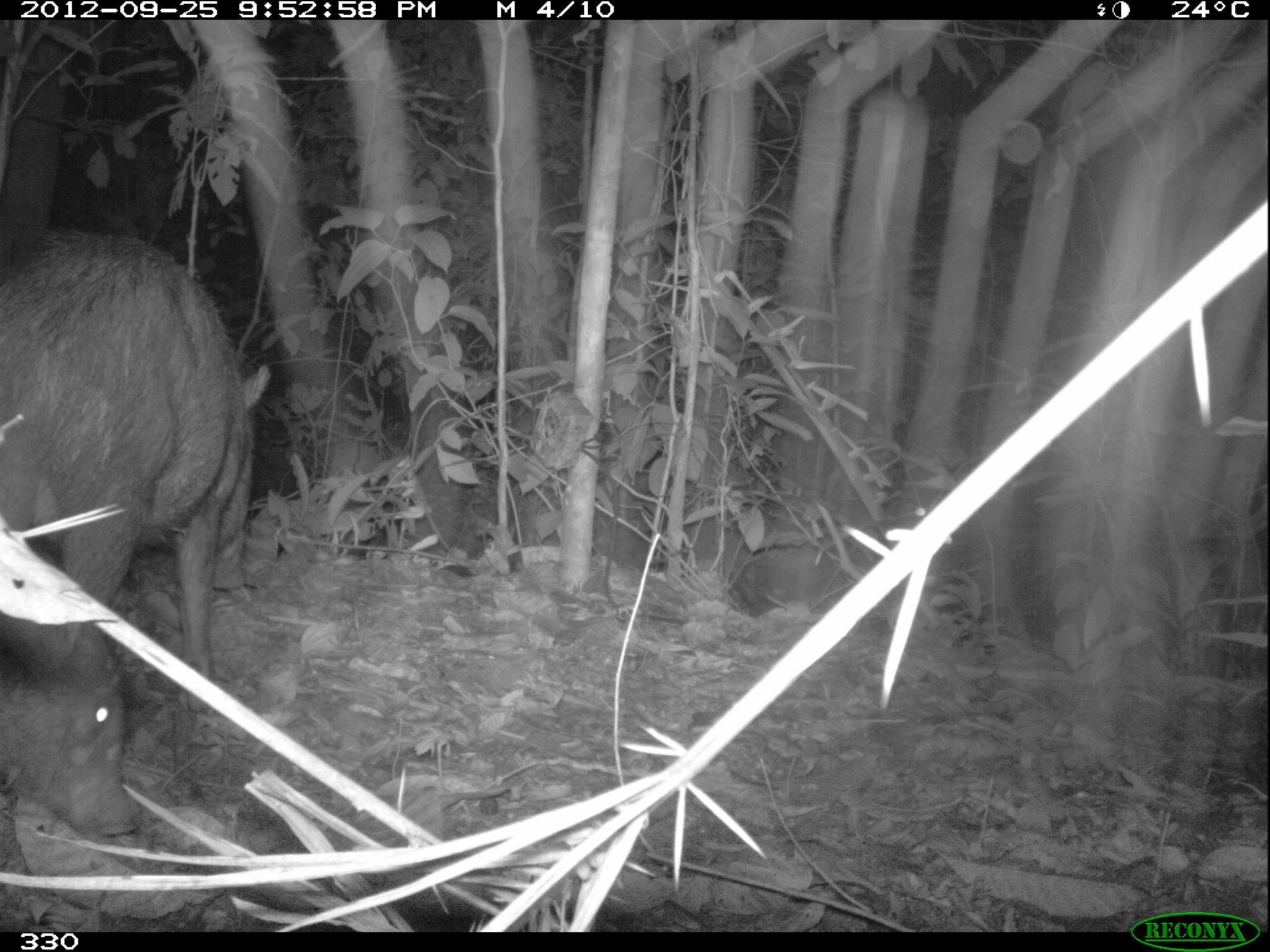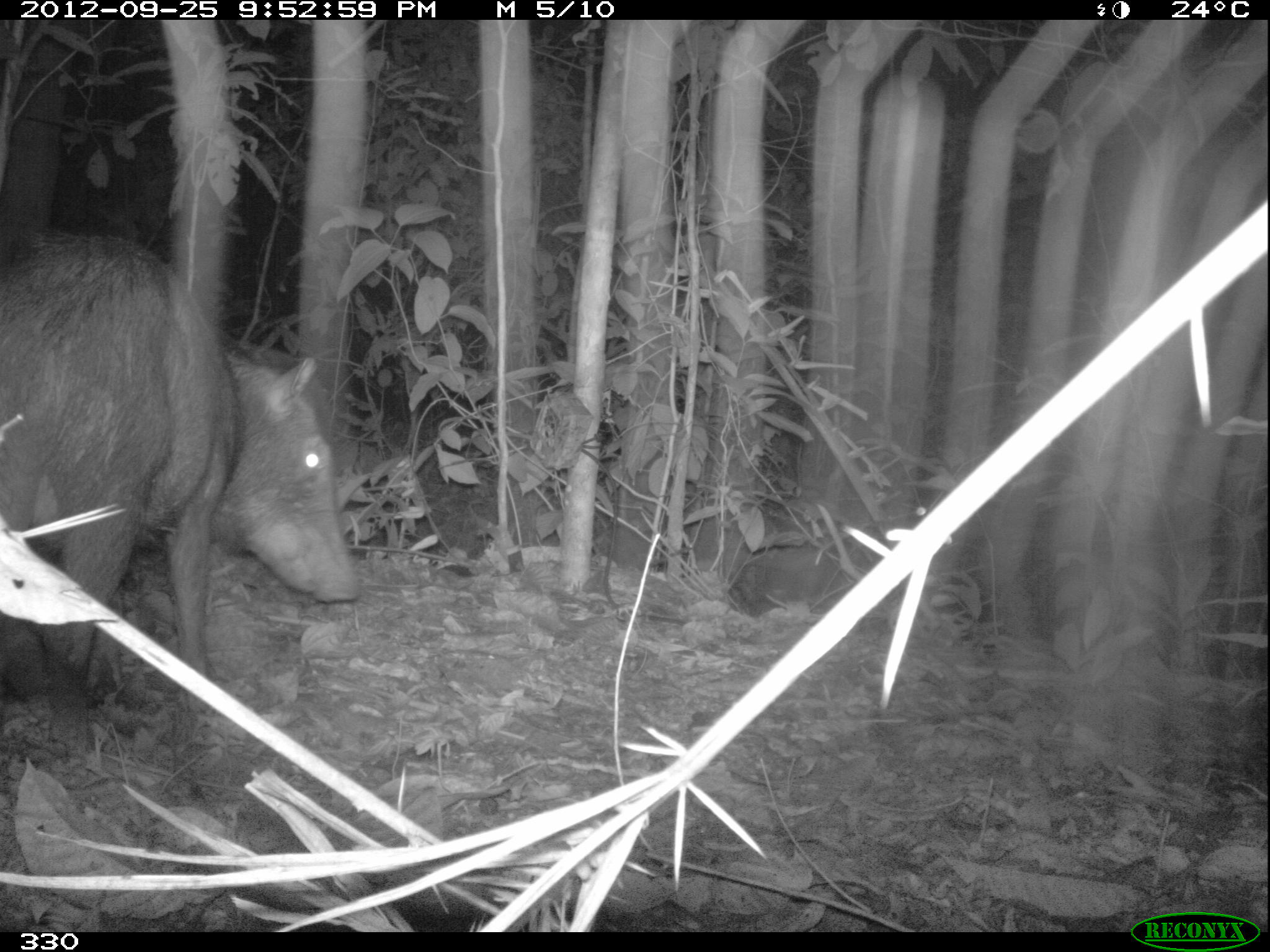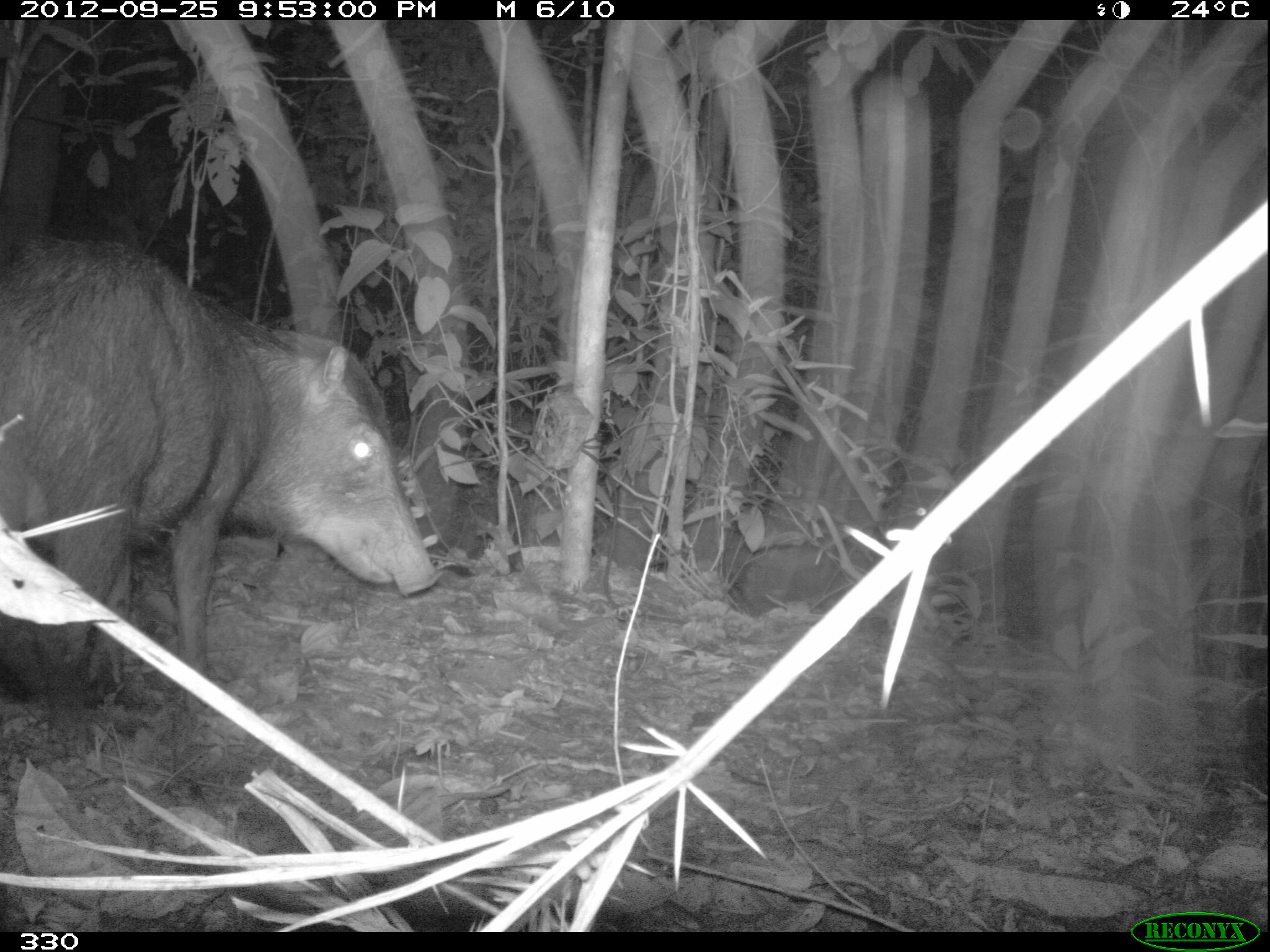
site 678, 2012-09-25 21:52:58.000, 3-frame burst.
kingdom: Animalia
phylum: Chordata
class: Mammalia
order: Artiodactyla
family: Tayassuidae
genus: Tayassu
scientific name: Tayassu pecari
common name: white-lipped peccary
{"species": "Tayassu pecari (white-lipped peccary)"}